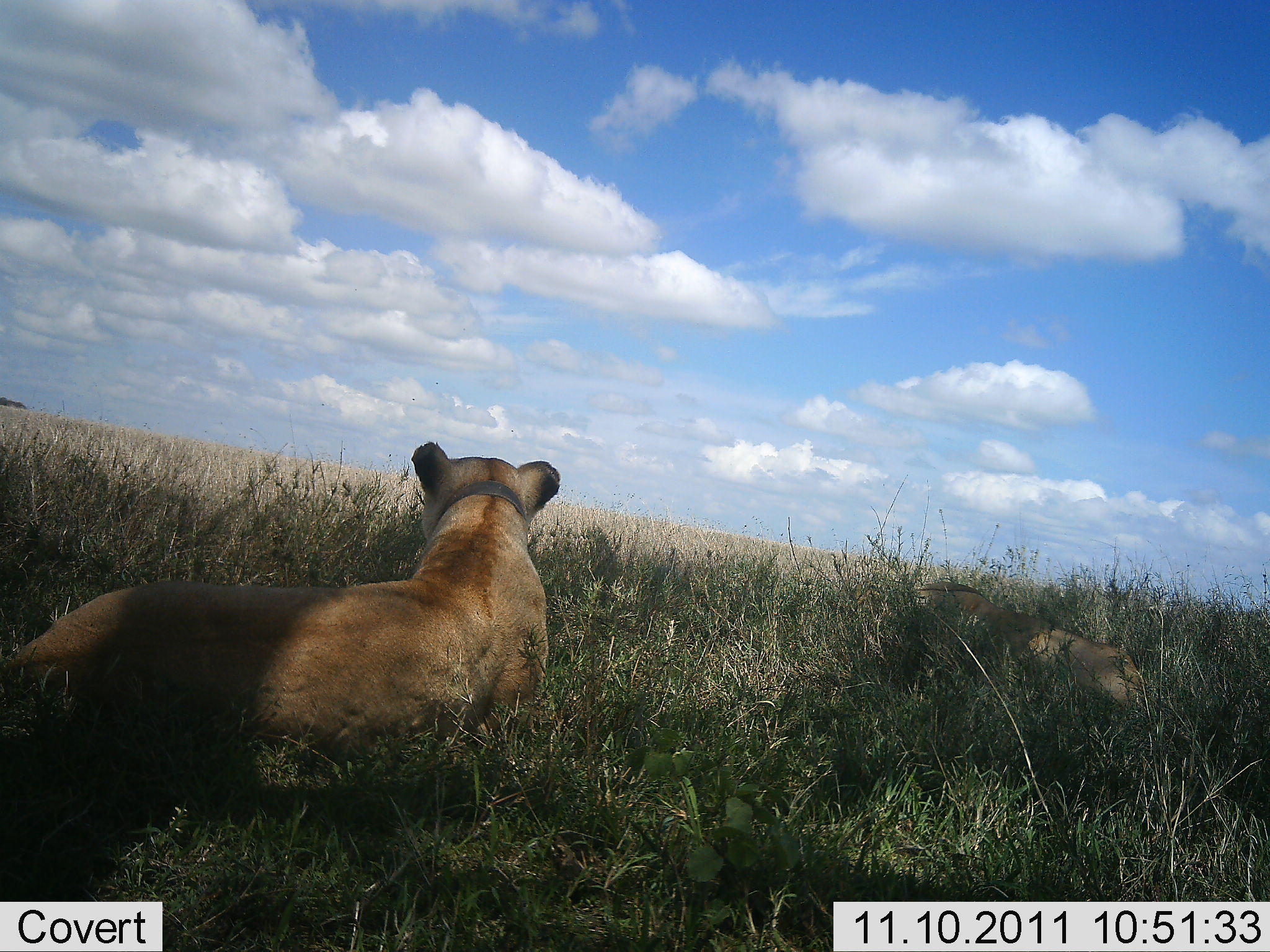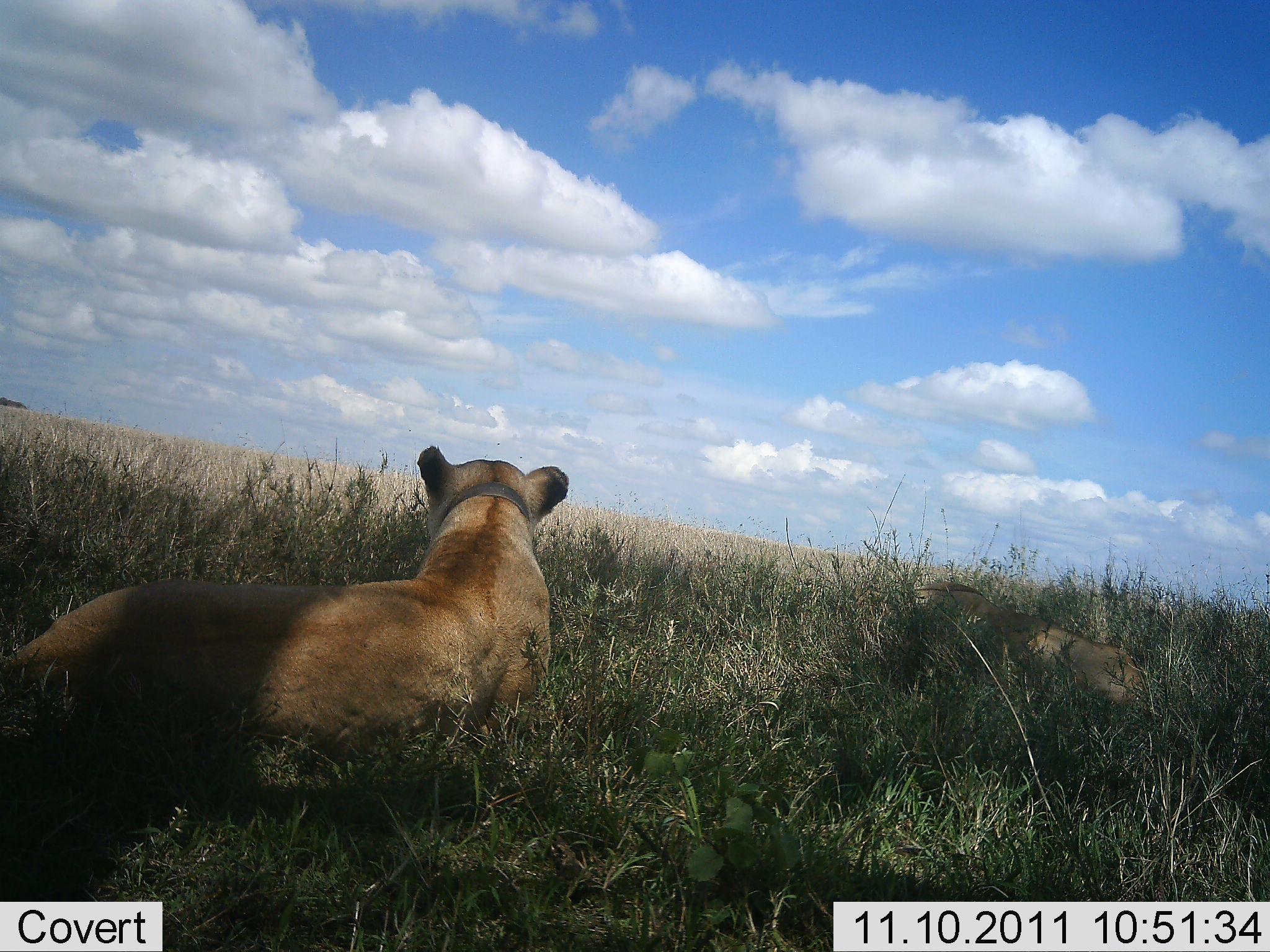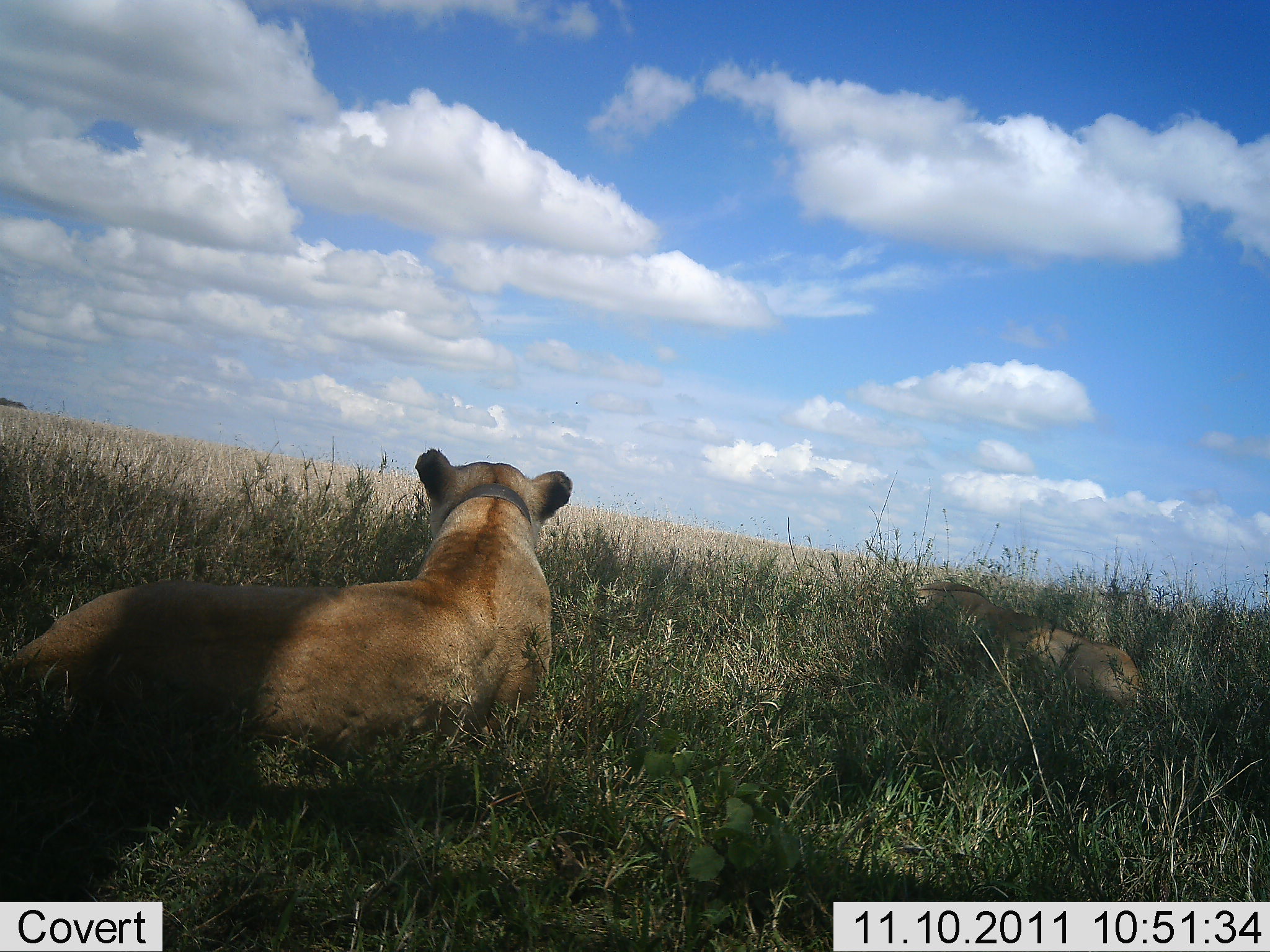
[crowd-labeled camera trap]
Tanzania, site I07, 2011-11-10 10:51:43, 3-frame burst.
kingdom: Animalia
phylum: Chordata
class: Mammalia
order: Carnivora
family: Felidae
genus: Panthera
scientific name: Panthera leo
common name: lion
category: lionfemale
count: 2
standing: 8%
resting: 92%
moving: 0%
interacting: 0%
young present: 0%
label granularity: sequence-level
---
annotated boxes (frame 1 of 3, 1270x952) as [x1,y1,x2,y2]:
animal: [5,443,561,772]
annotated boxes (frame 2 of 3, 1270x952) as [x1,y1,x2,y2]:
animal: [5,446,571,775]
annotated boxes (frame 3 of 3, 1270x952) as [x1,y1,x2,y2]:
animal: [5,449,572,769]